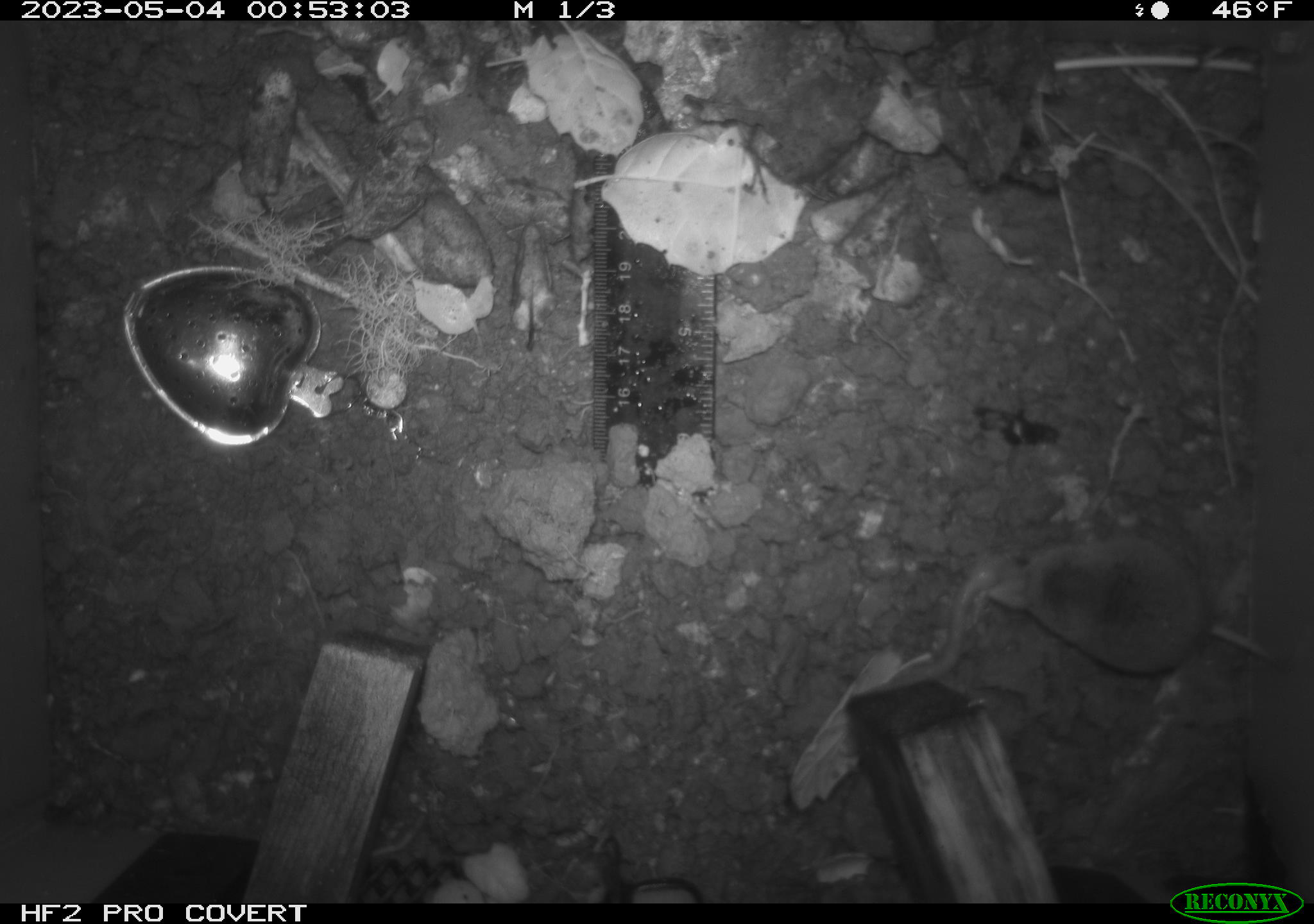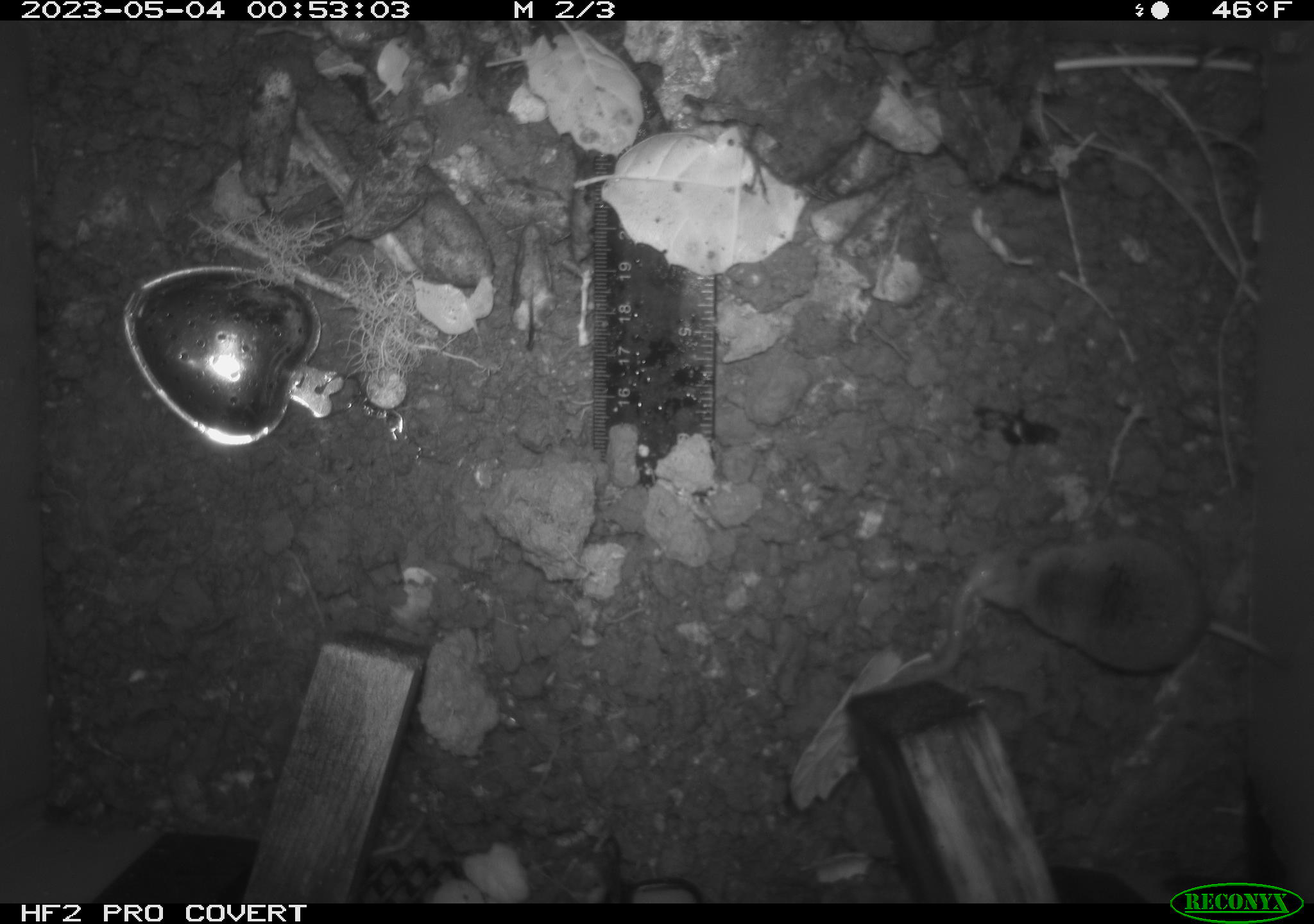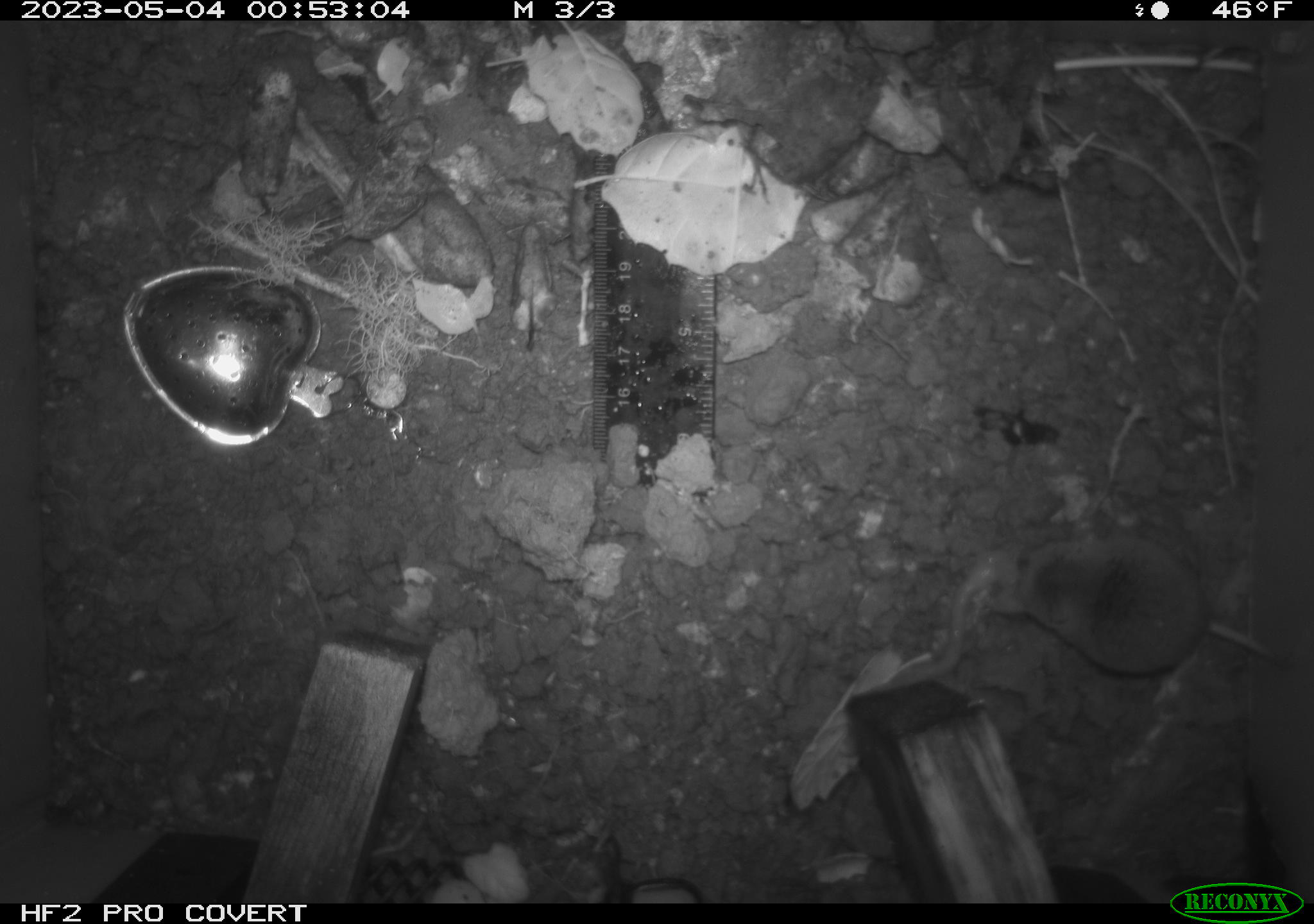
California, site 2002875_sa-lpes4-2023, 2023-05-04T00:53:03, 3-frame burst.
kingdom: Animalia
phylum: Chordata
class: Mammalia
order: Eulipotyphla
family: Soricidae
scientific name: Soricidae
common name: shrews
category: soricidae family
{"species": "soricidae family (shrews) (Soricidae)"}